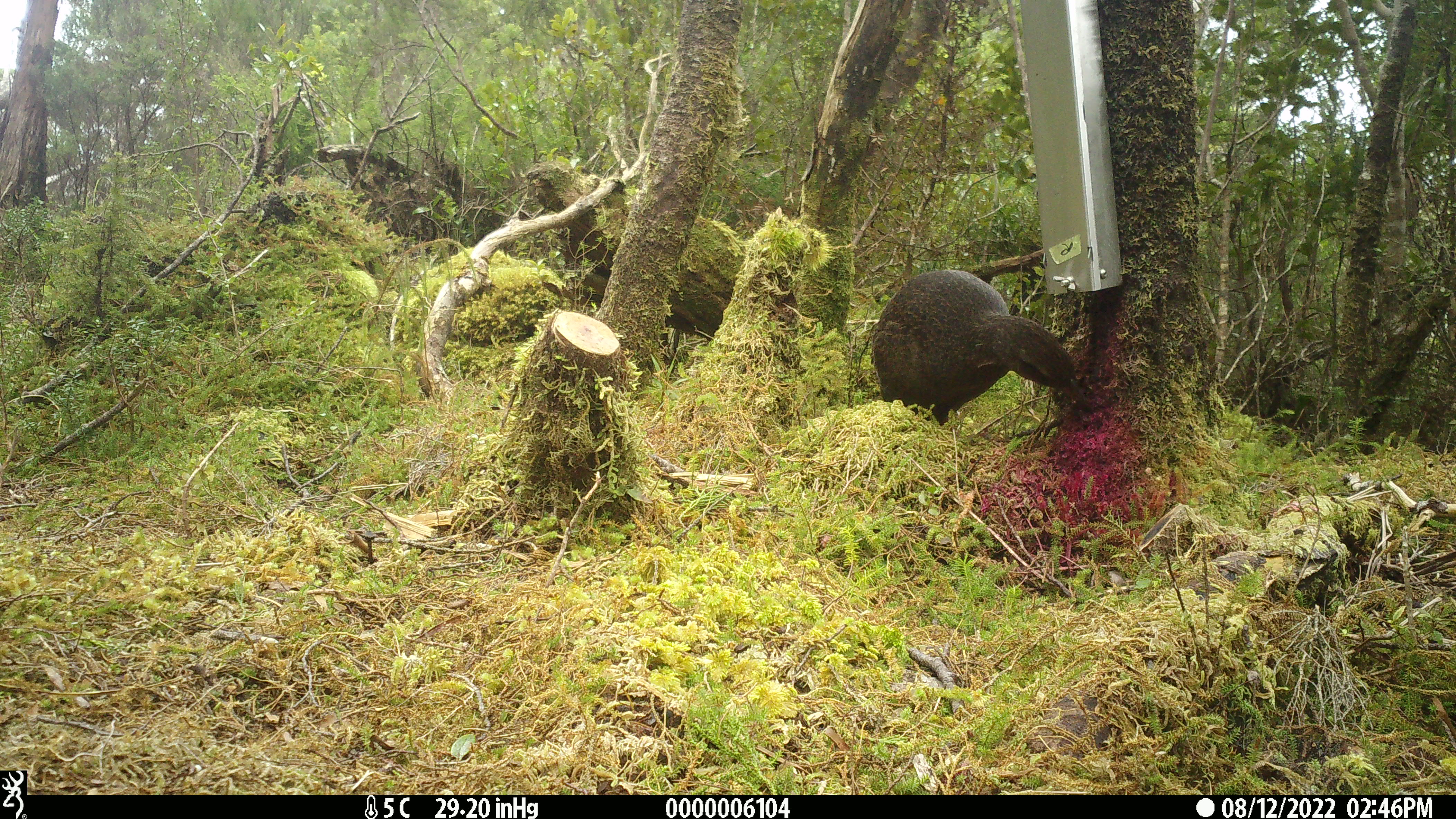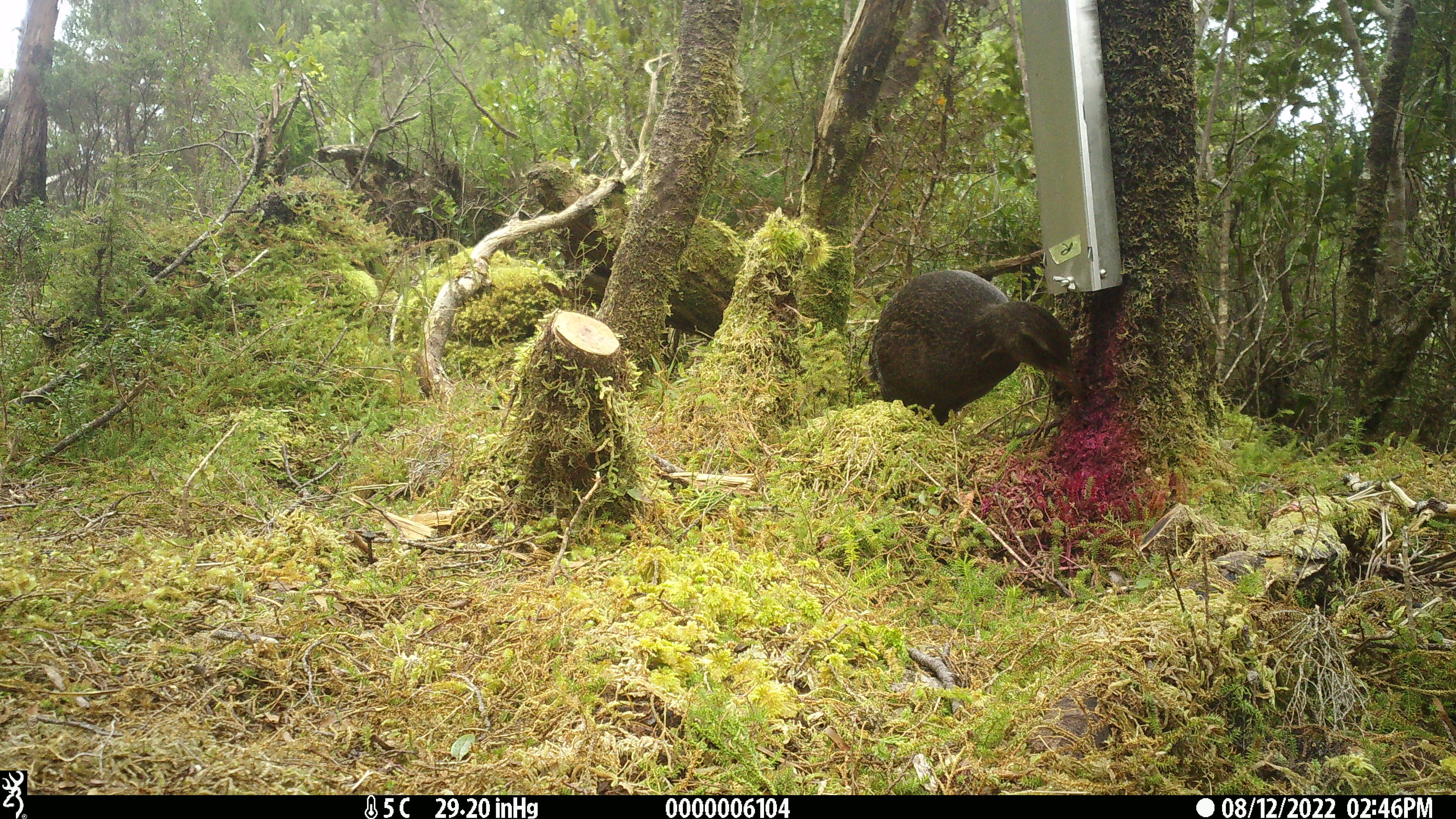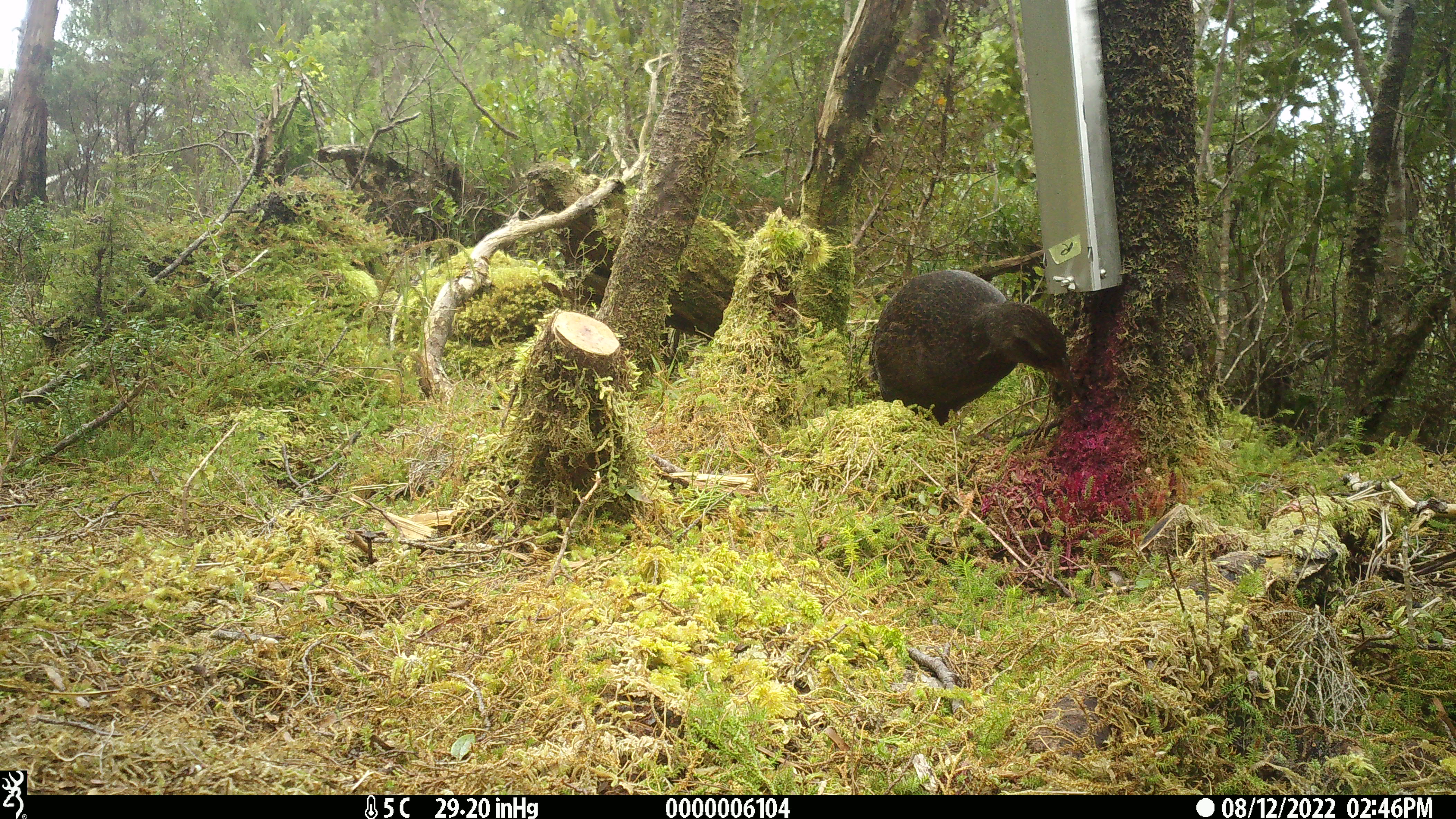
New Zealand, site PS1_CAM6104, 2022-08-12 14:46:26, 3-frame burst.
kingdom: Animalia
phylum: Chordata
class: Aves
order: Gruiformes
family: Rallidae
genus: Gallirallus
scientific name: Gallirallus australis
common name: weka